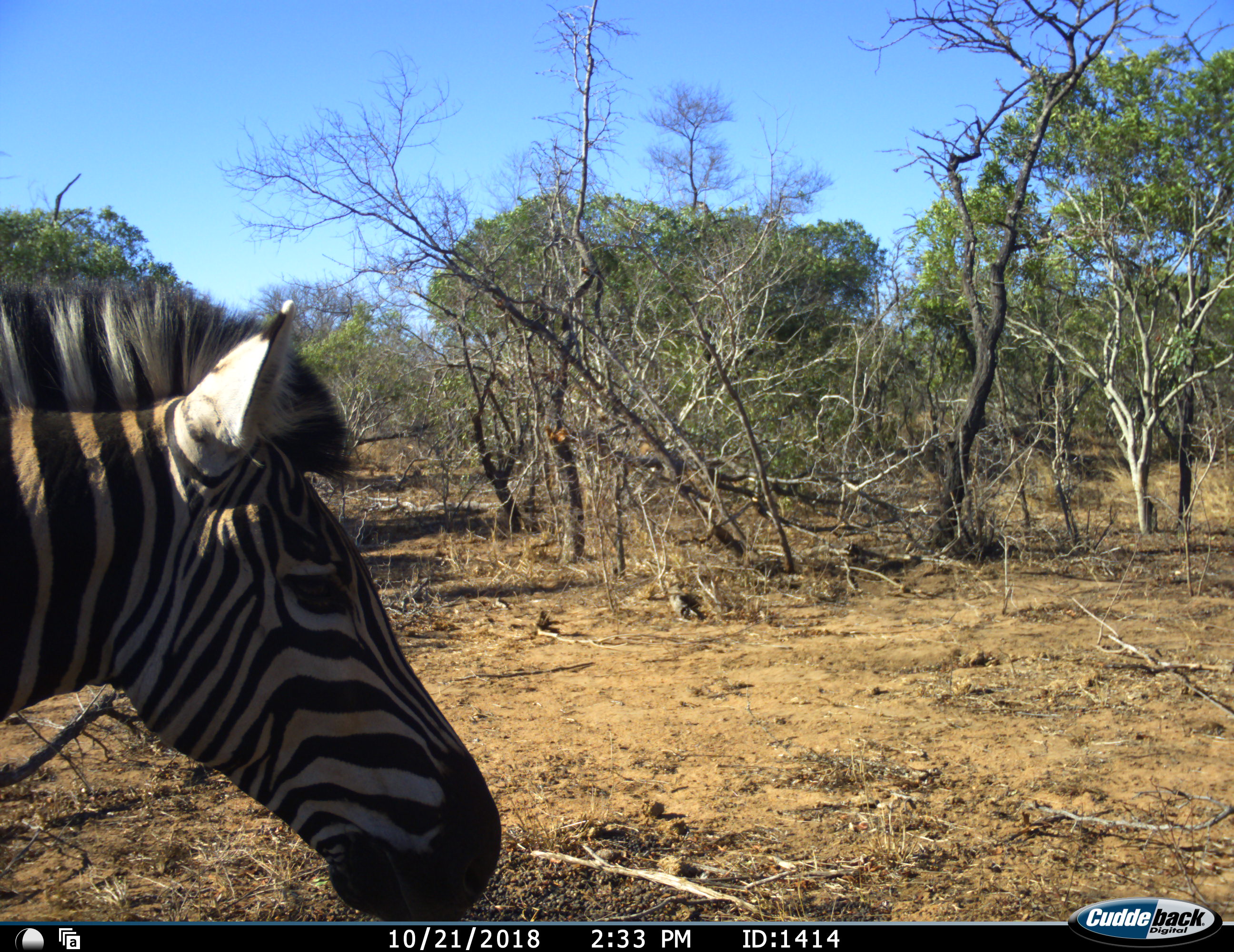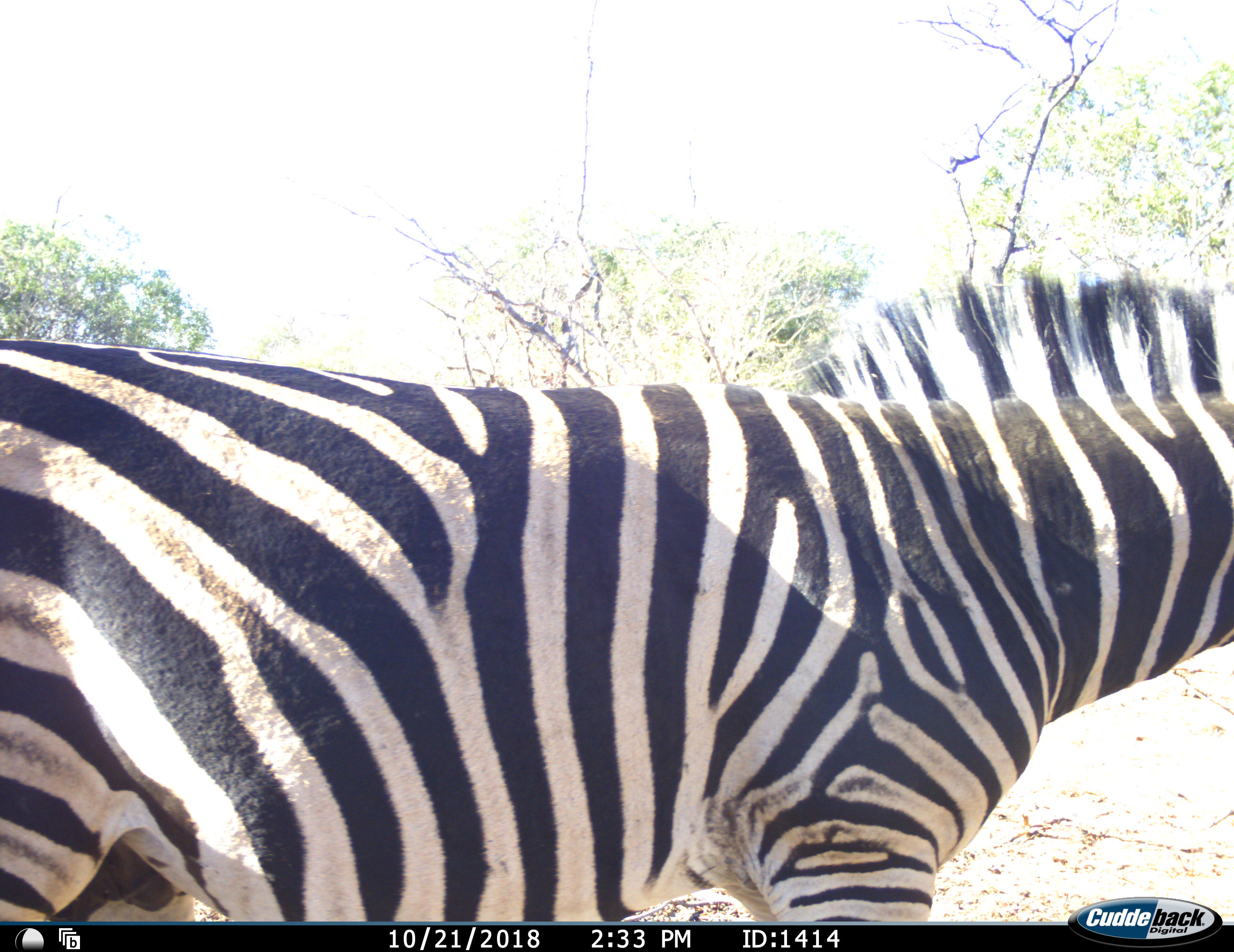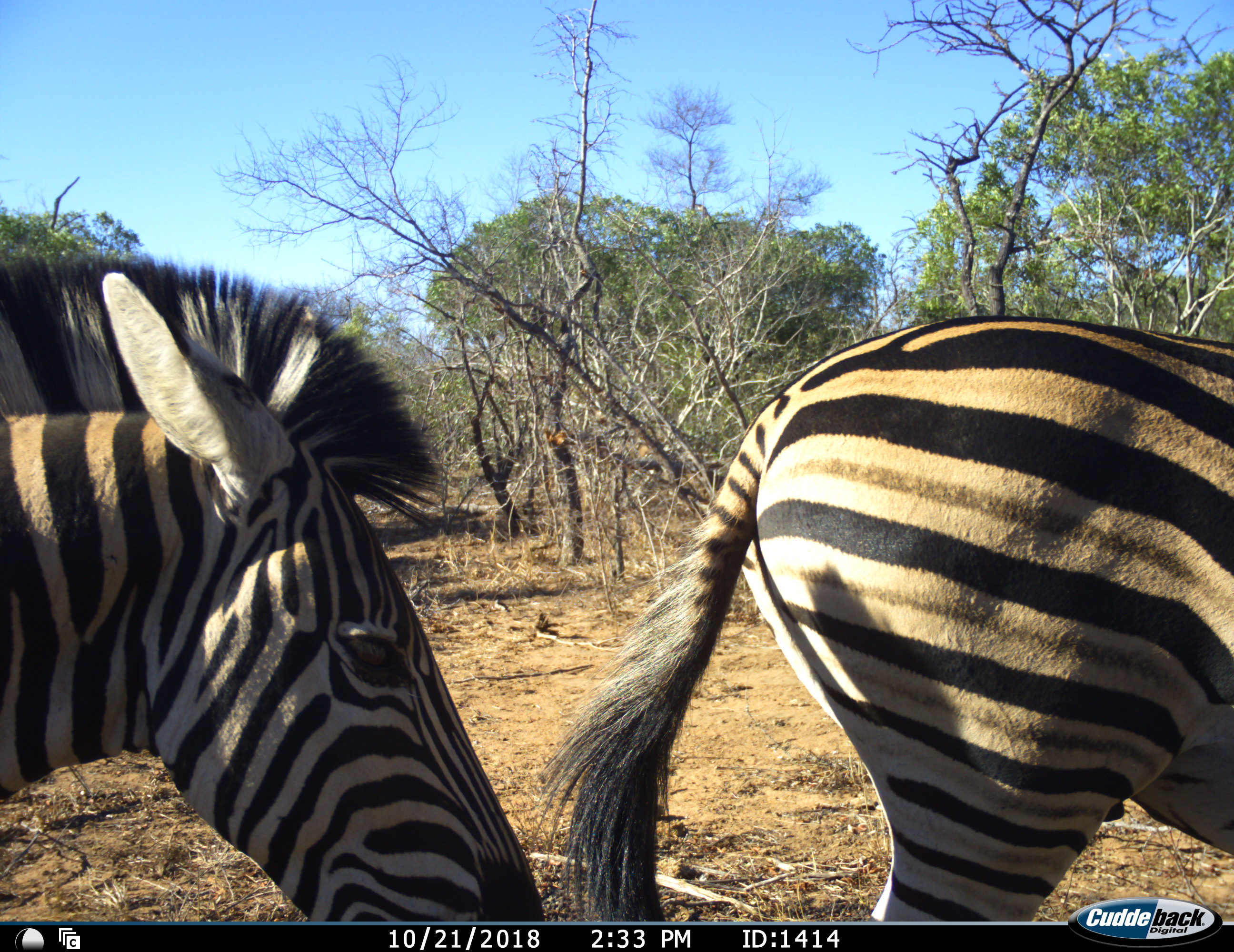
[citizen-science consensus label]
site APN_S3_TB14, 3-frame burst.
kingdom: Animalia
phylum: Chordata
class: Mammalia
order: Perissodactyla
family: Equidae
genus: Equus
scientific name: Equus quagga burchellii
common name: burchell's zebra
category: zebraburchells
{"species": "zebraburchells (burchell's zebra) (Equus quagga burchellii)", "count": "2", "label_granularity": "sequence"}